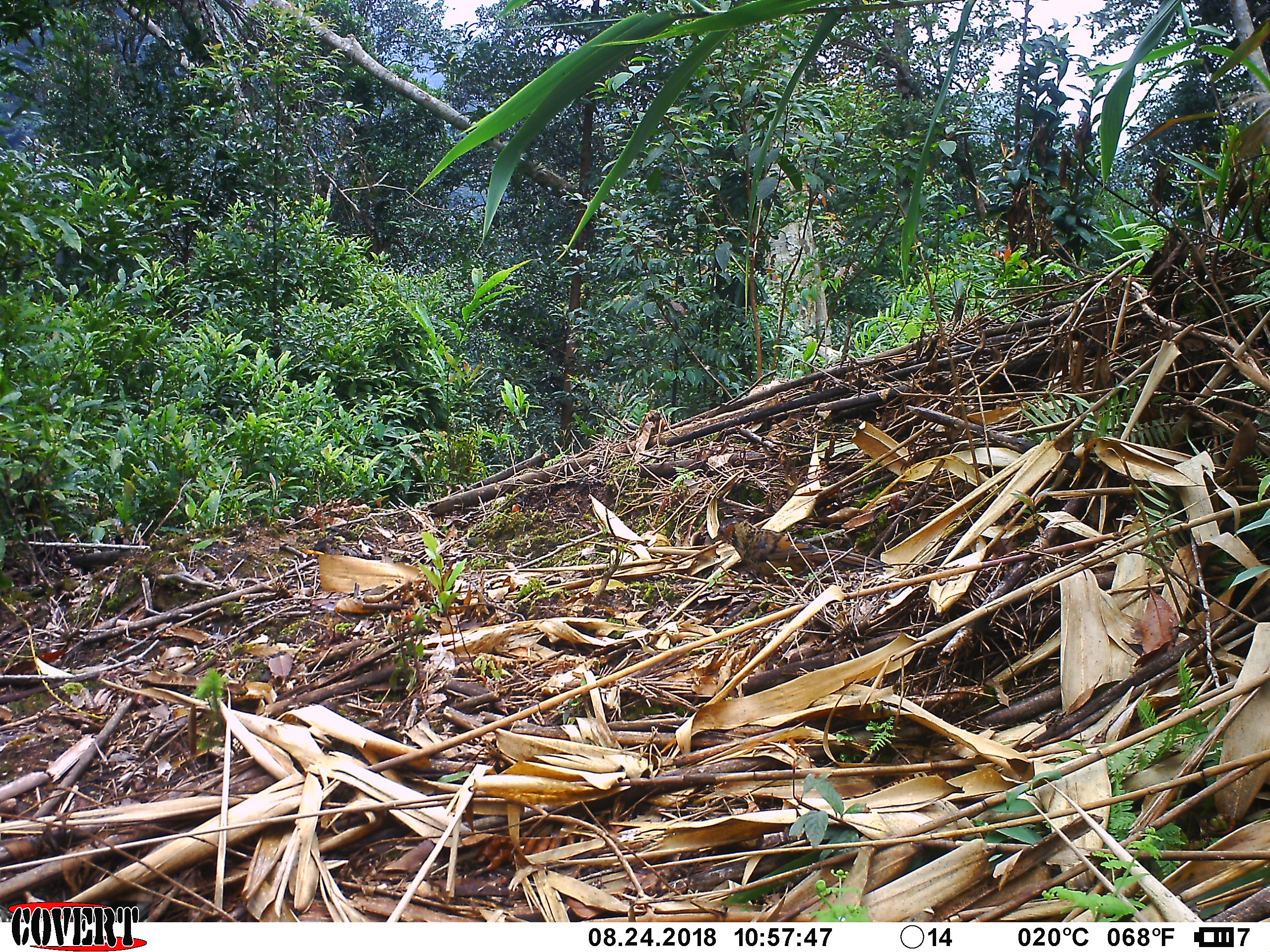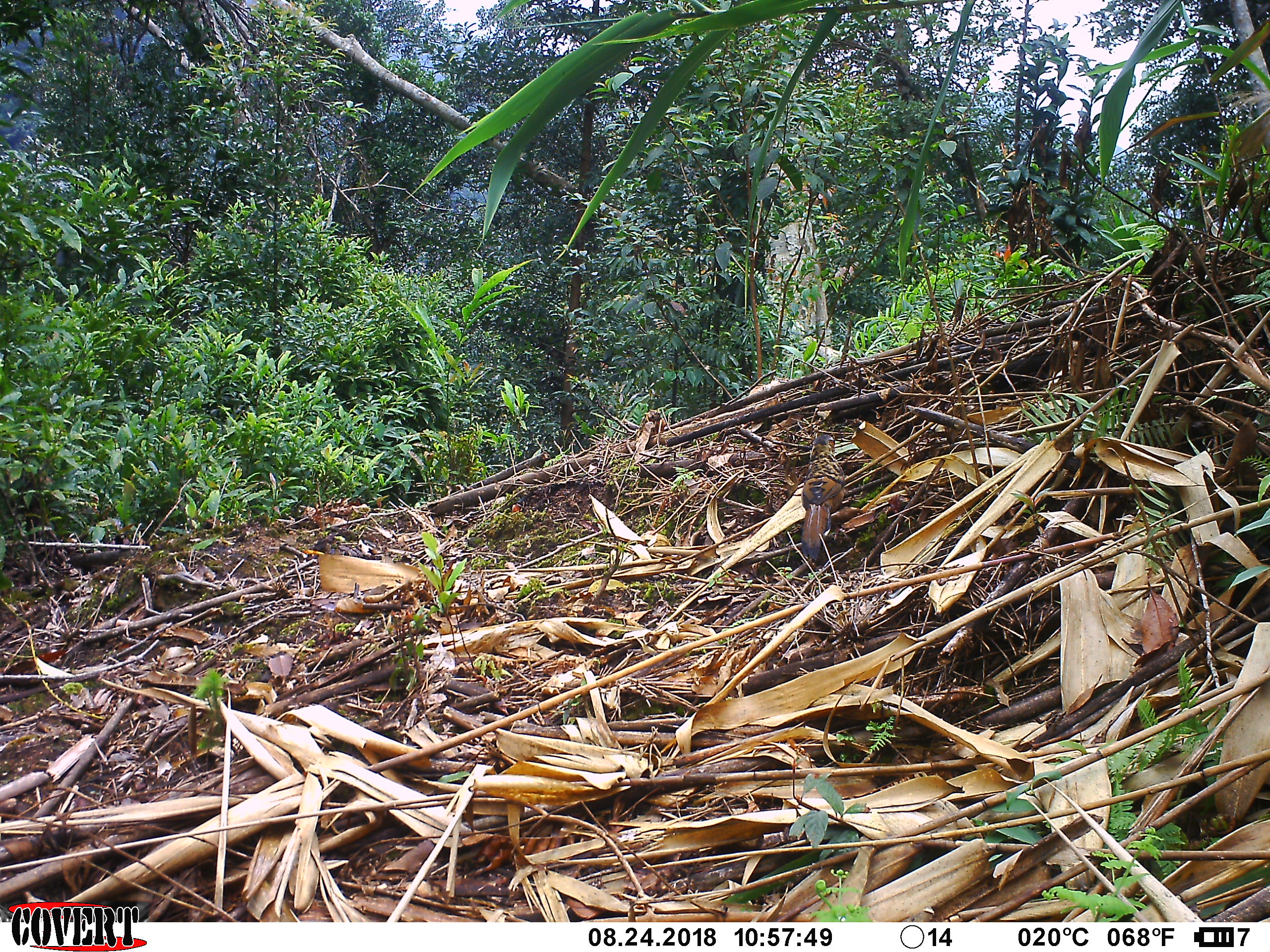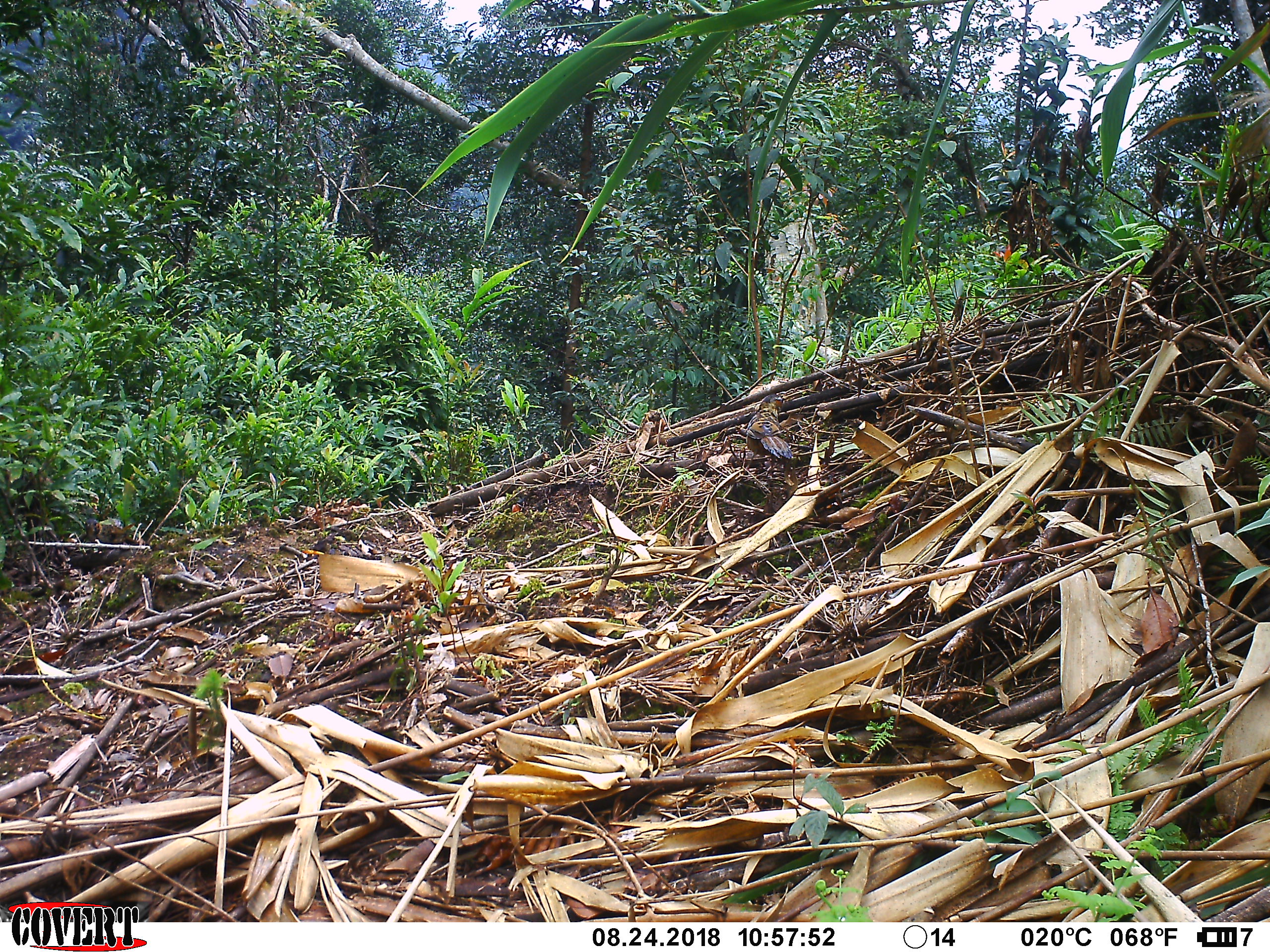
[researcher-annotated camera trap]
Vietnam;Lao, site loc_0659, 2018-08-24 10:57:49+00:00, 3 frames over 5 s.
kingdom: Animalia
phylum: Chordata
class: Aves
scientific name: Aves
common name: bird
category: unidentified bird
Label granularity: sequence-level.